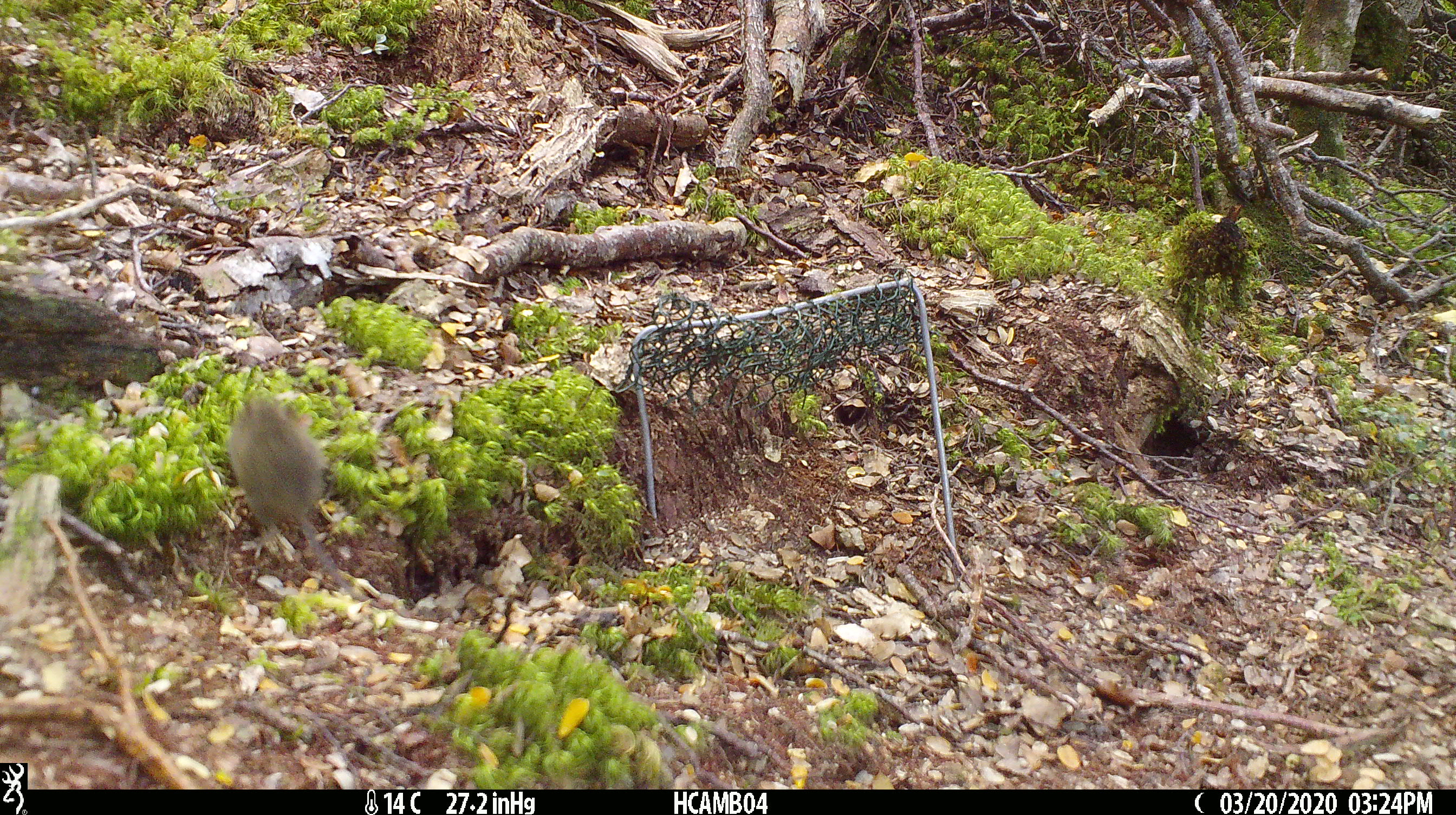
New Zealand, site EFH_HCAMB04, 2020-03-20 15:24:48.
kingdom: Animalia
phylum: Chordata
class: Mammalia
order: Rodentia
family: Muridae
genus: Mus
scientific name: Mus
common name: mouse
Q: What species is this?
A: Mouse (Mus).